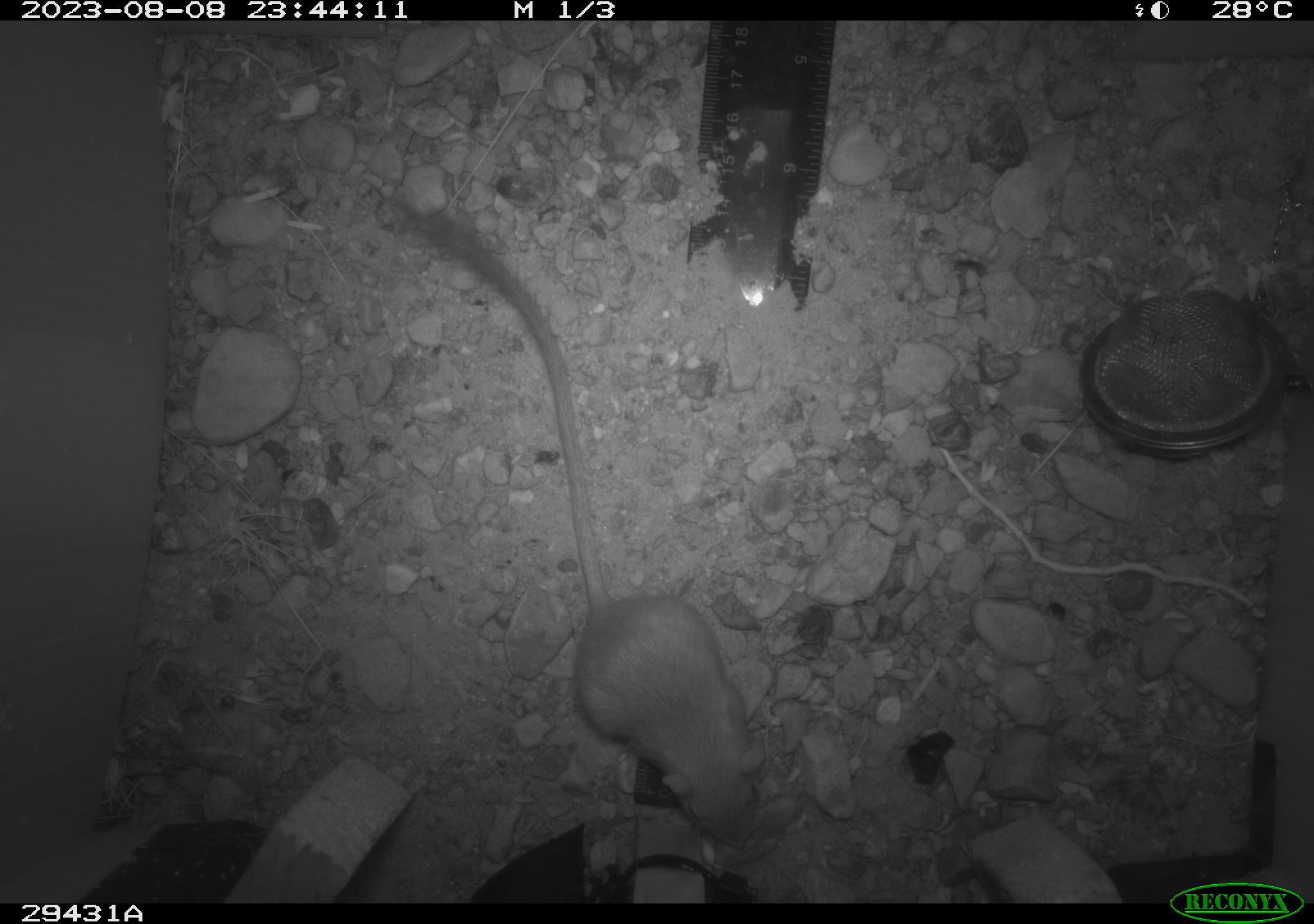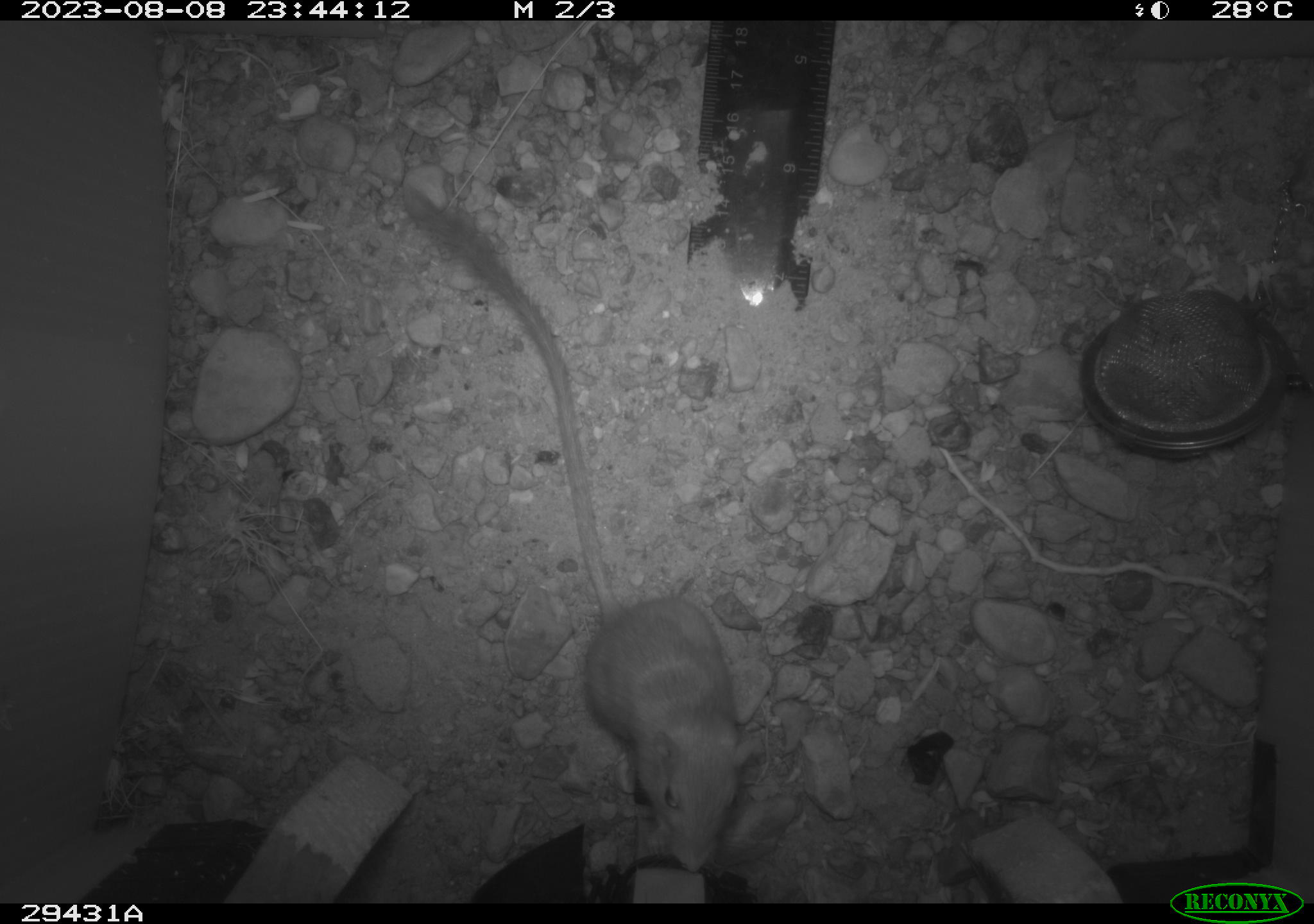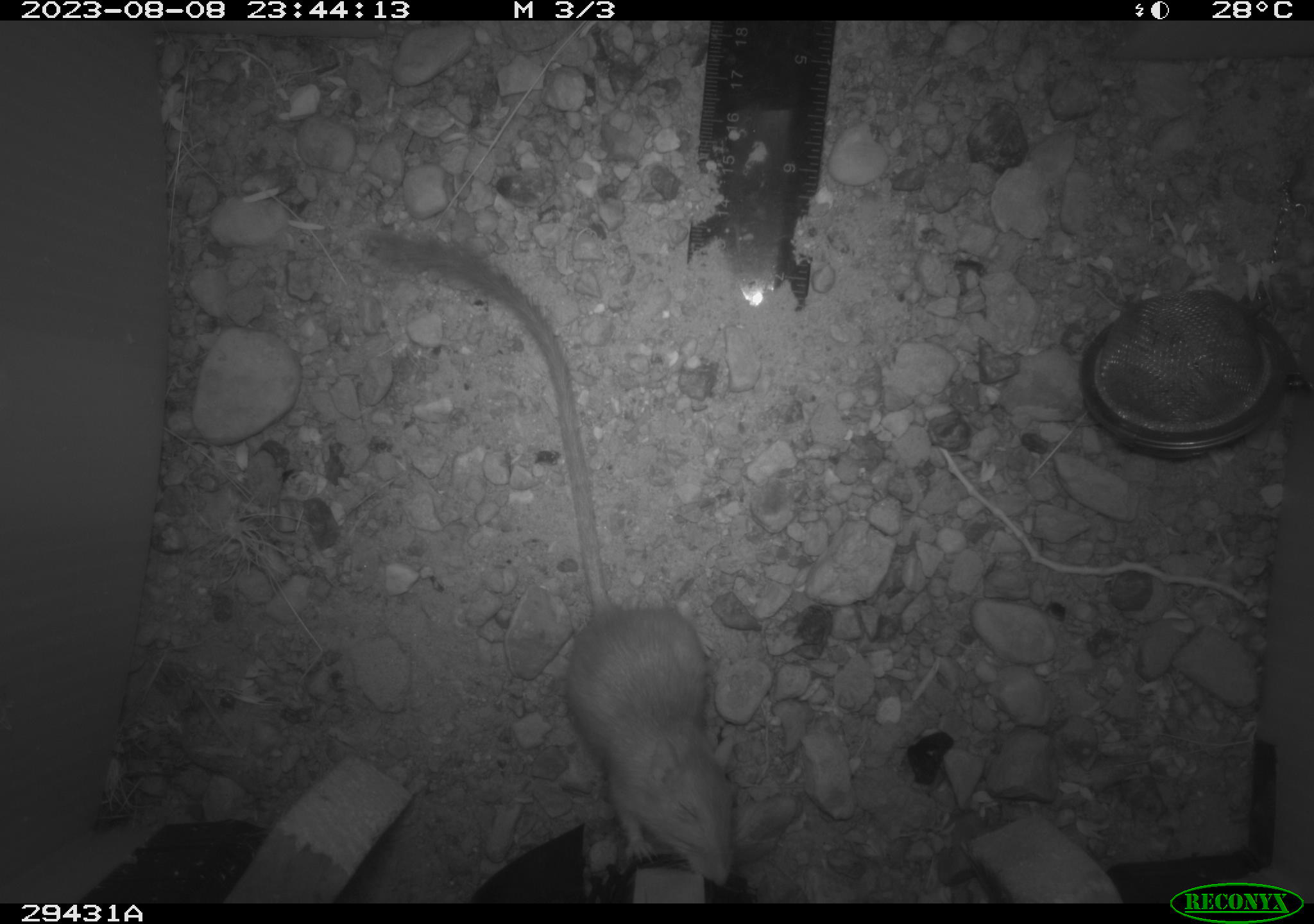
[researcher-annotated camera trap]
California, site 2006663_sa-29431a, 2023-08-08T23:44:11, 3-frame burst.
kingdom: Animalia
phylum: Chordata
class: Mammalia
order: Rodentia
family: Heteromyidae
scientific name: Heteromyidae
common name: kangaroo rats and pocket mice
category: heteromyidae family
Heteromyidae family (kangaroo rats and pocket mice) (Heteromyidae).